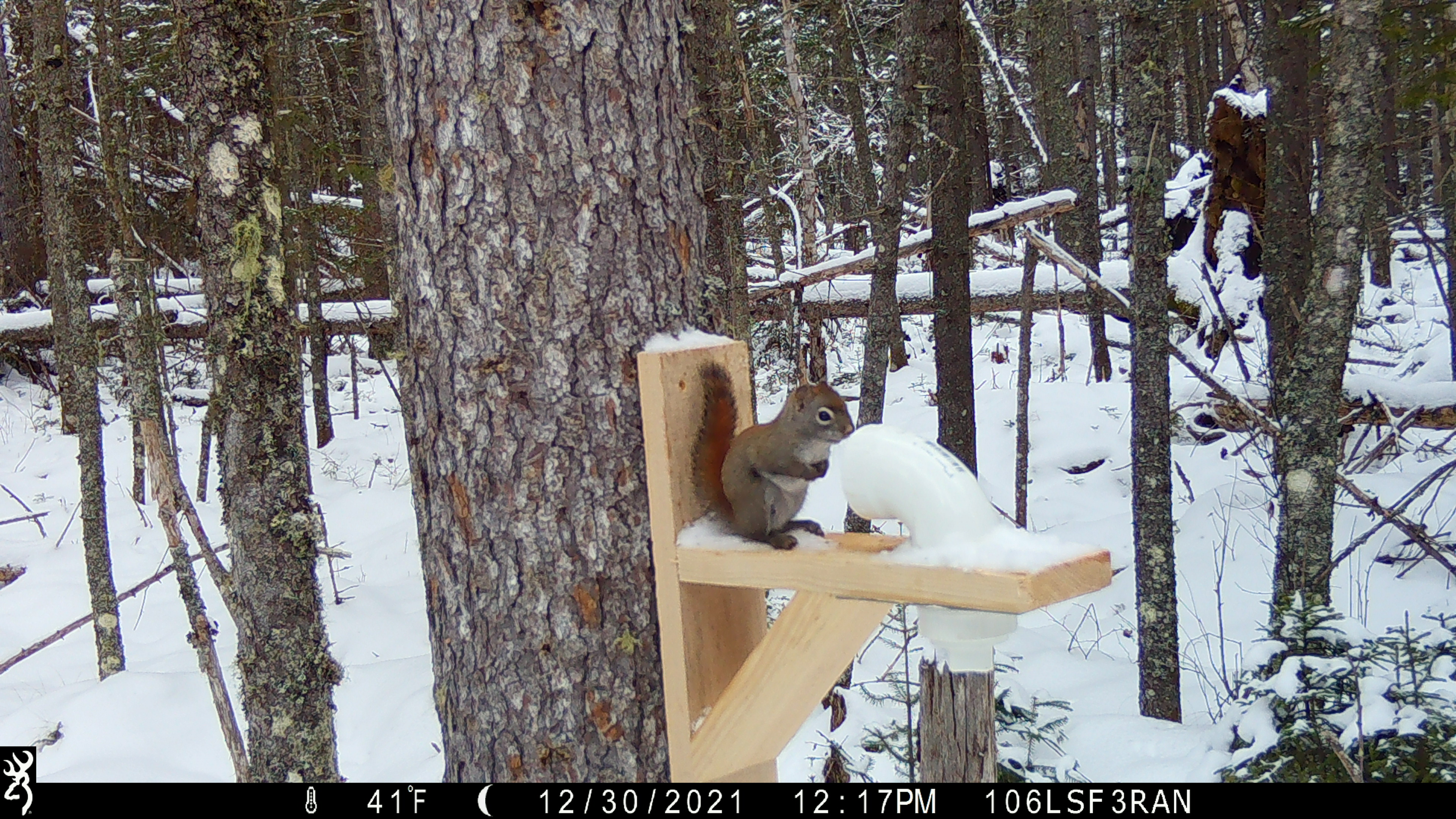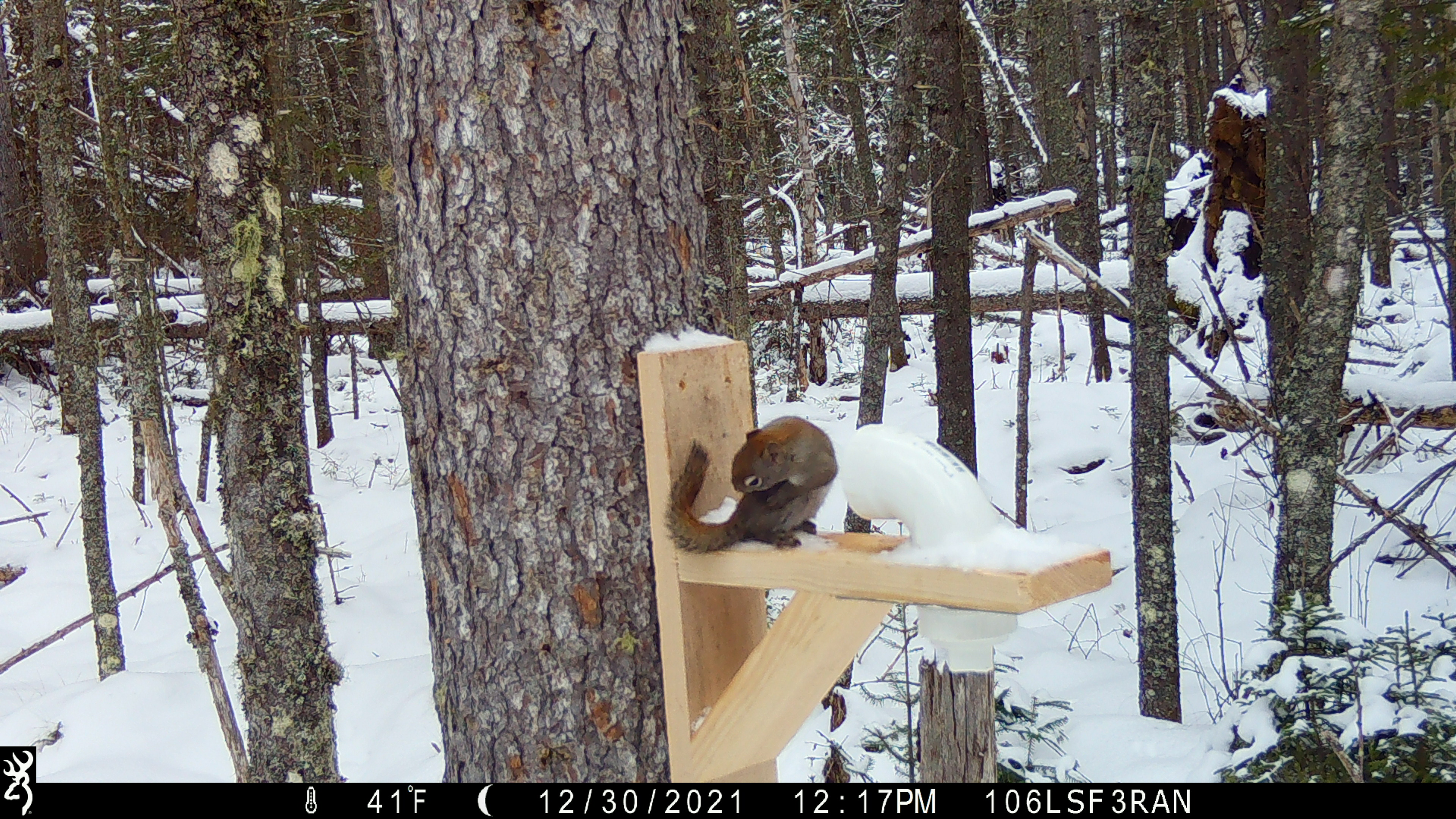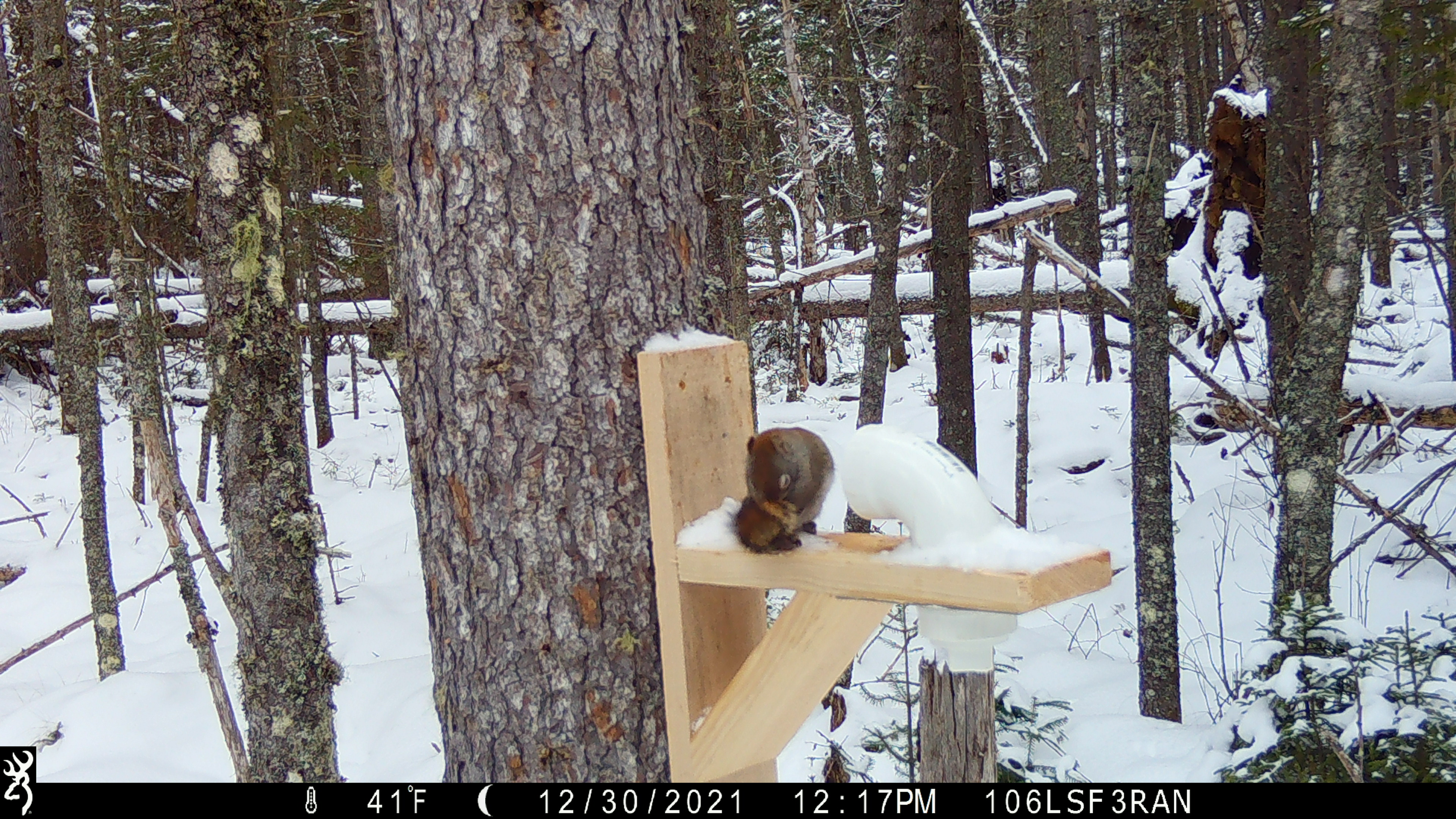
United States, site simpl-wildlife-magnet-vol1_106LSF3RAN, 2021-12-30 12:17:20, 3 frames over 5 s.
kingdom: Animalia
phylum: Chordata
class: Mammalia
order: Rodentia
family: Sciuridae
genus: Tamiasciurus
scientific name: Tamiasciurus hudsonicus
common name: red squirrel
Red squirrel (Tamiasciurus hudsonicus).